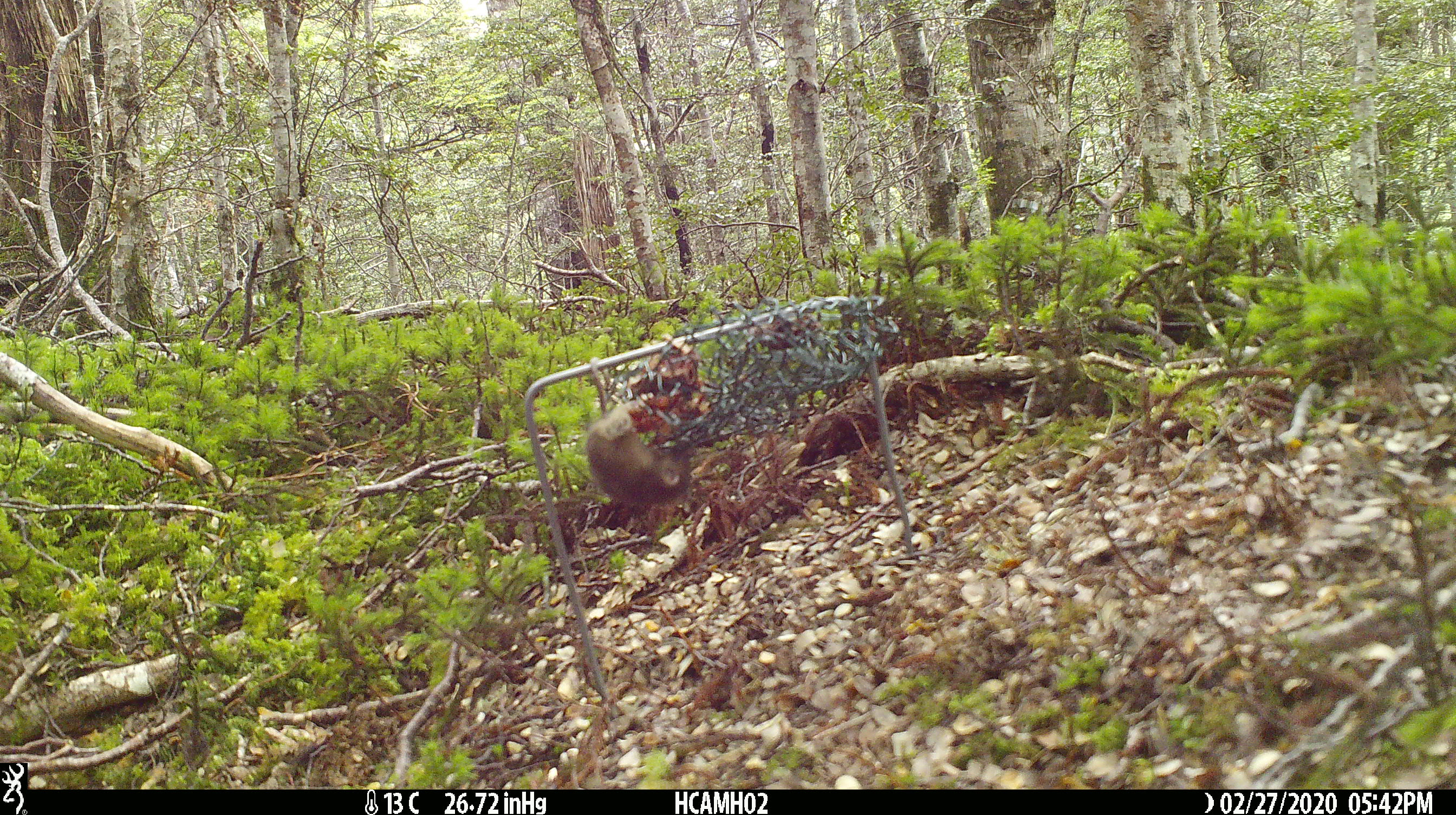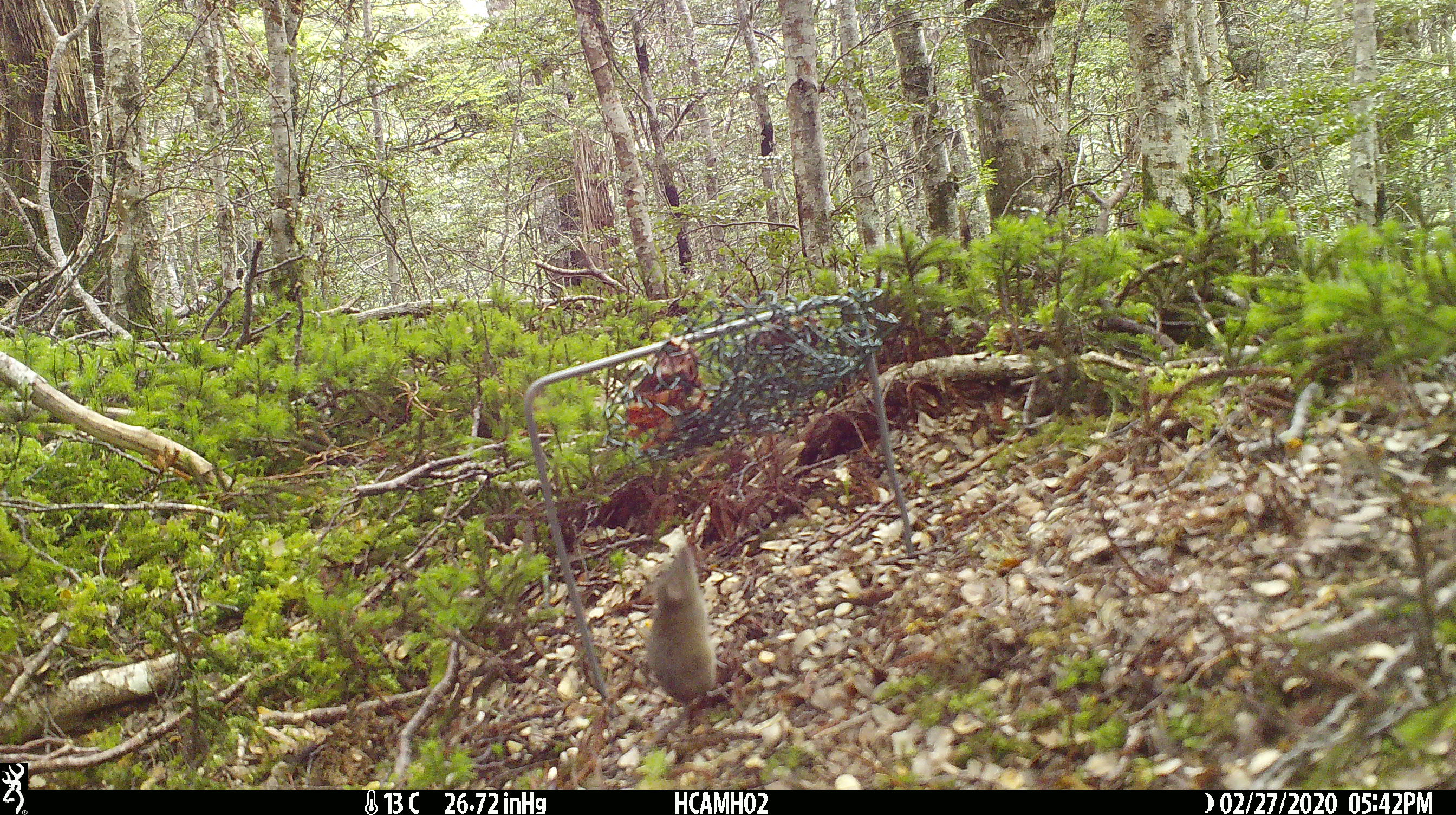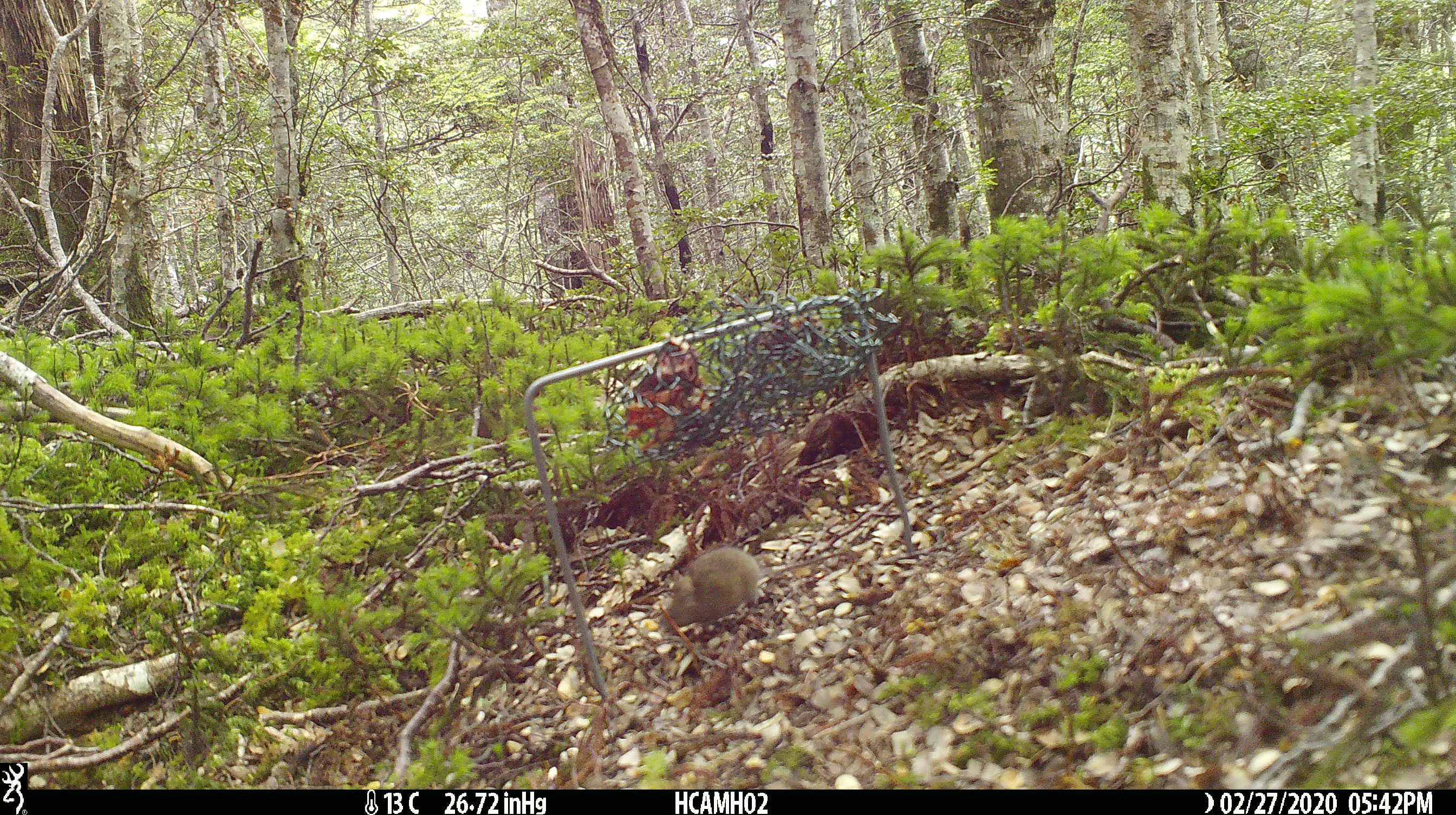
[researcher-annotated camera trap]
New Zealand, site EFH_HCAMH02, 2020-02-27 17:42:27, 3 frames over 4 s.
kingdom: Animalia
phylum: Chordata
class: Mammalia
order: Rodentia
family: Muridae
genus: Mus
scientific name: Mus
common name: mouse